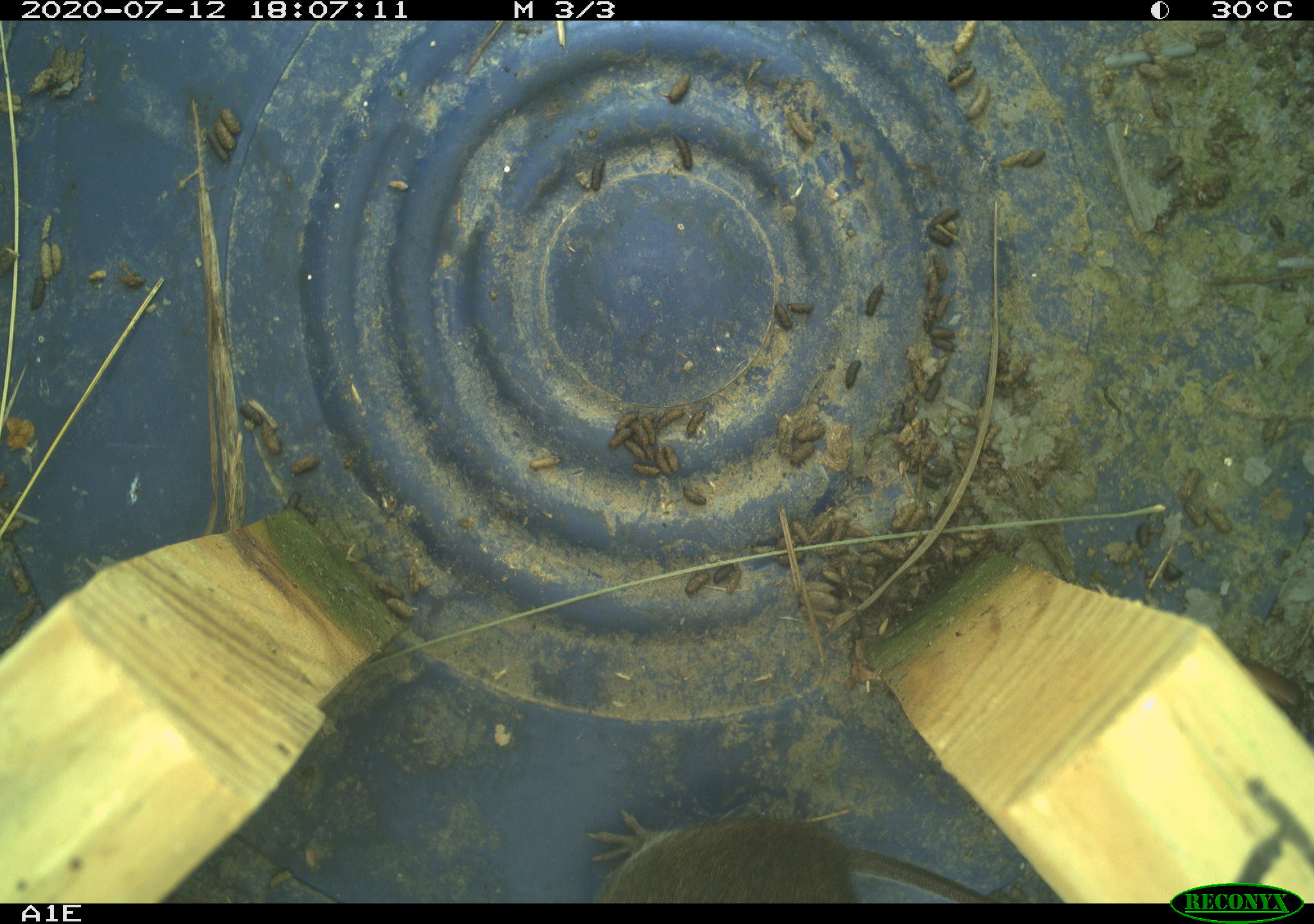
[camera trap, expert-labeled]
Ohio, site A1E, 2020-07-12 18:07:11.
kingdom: Animalia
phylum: Chordata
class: Mammalia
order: Rodentia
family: Cricetidae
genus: Microtus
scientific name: Microtus pennsylvanicus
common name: meadow vole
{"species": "meadow vole (Microtus pennsylvanicus)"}